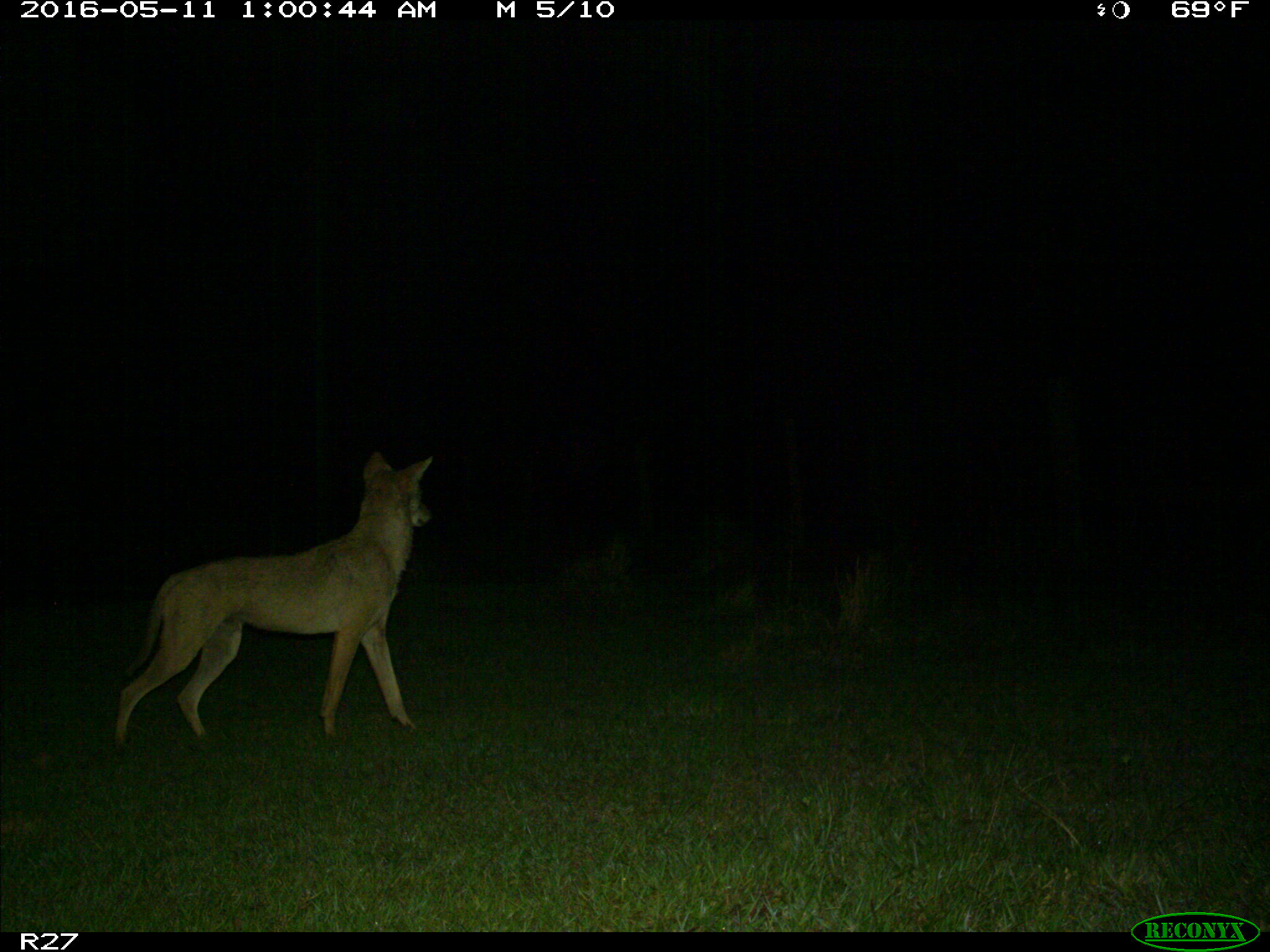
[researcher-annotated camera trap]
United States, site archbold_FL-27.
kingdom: Animalia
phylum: Chordata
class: Mammalia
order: Carnivora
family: Canidae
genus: Canis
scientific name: Canis latrans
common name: coyote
Canis latrans (coyote).